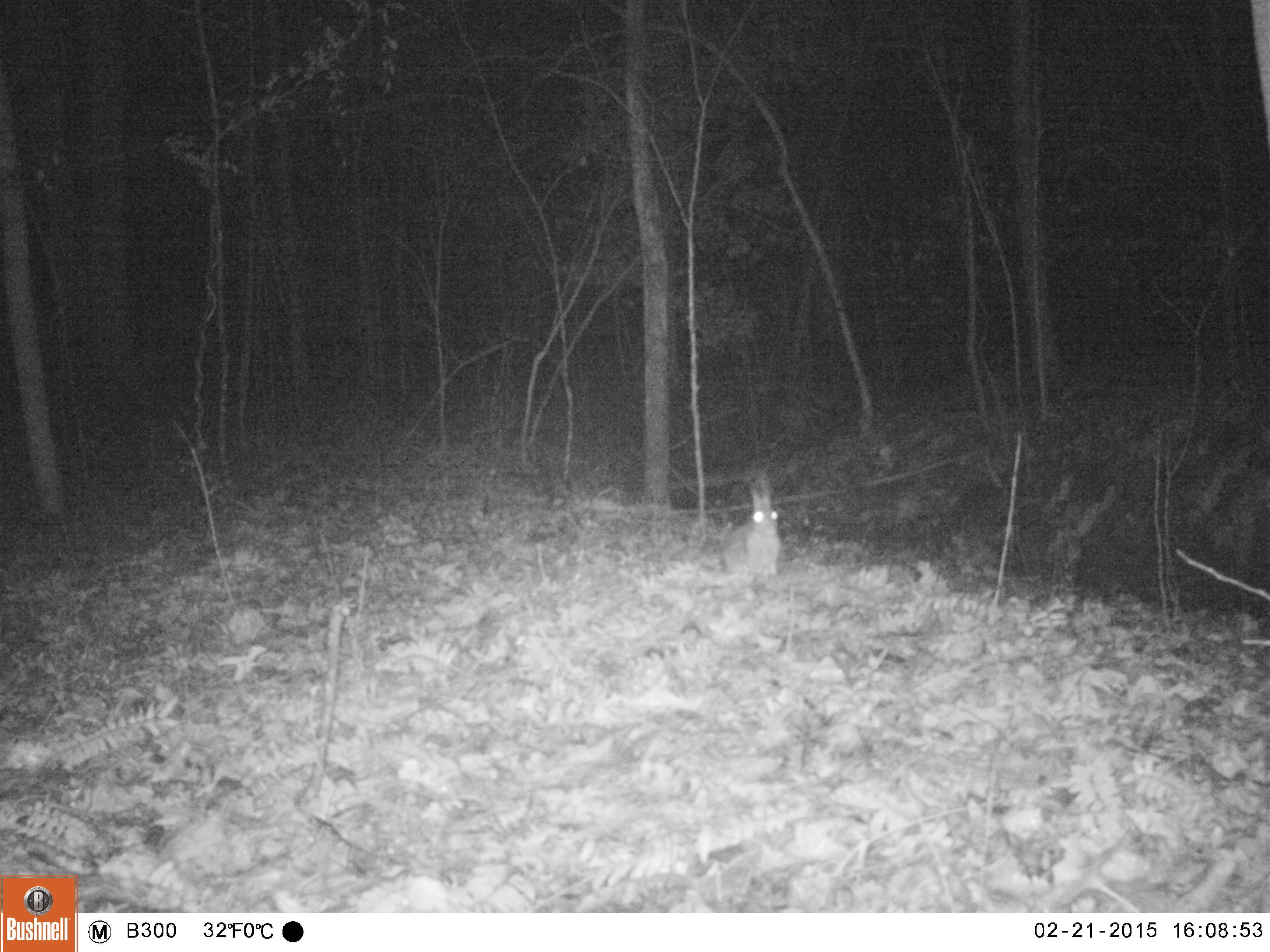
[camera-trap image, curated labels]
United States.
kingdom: Animalia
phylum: Chordata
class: Mammalia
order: Lagomorpha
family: Leporidae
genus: Sylvilagus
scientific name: Sylvilagus floridanus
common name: eastern cottontail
Eastern Cottontail (Sylvilagus floridanus).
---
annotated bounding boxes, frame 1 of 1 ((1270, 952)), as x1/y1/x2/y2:
Eastern Cottontail: 714/475/789/595